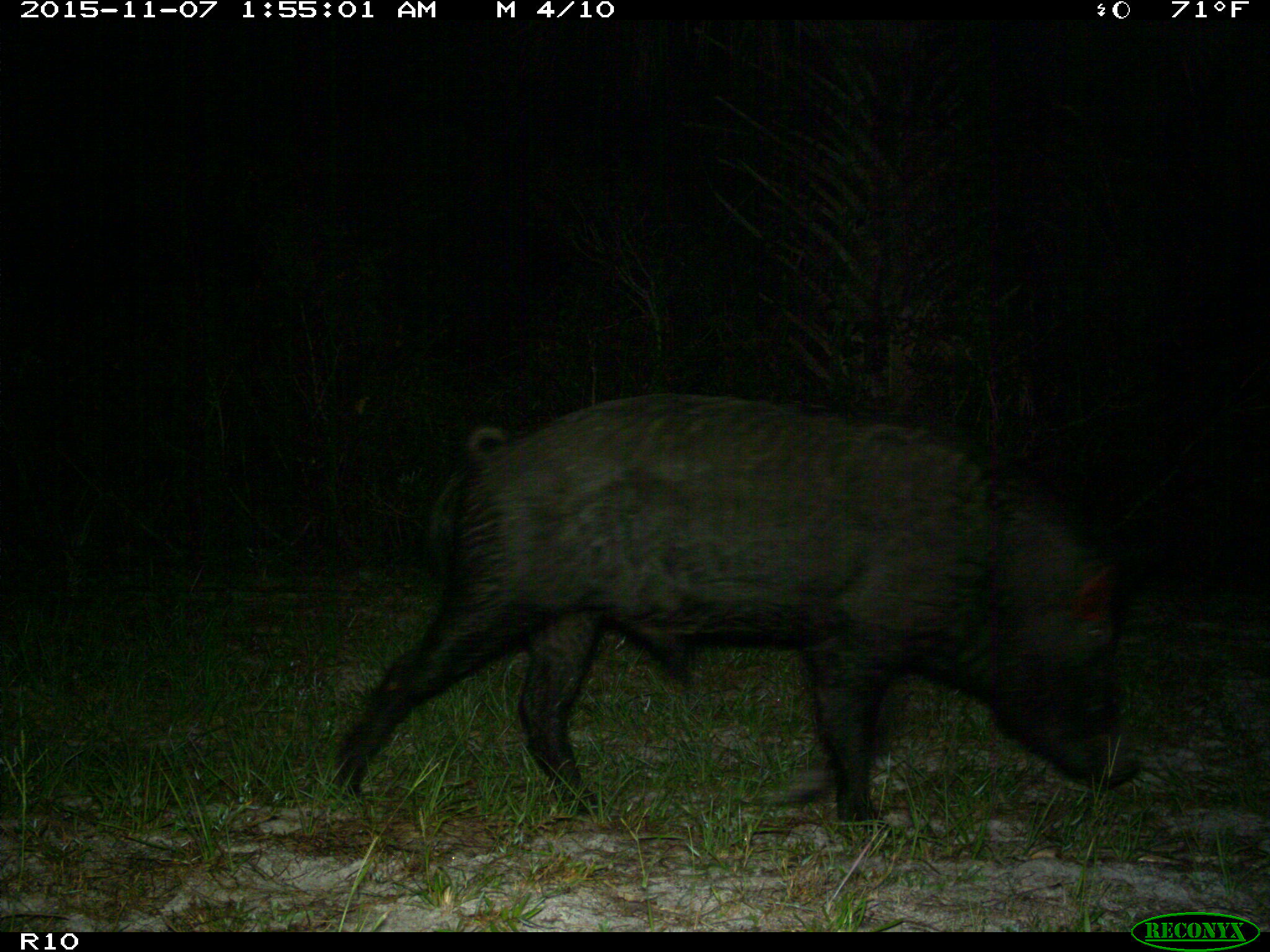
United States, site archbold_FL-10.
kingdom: Animalia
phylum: Chordata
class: Mammalia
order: Artiodactyla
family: Suidae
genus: Sus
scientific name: Sus scrofa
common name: wild boar